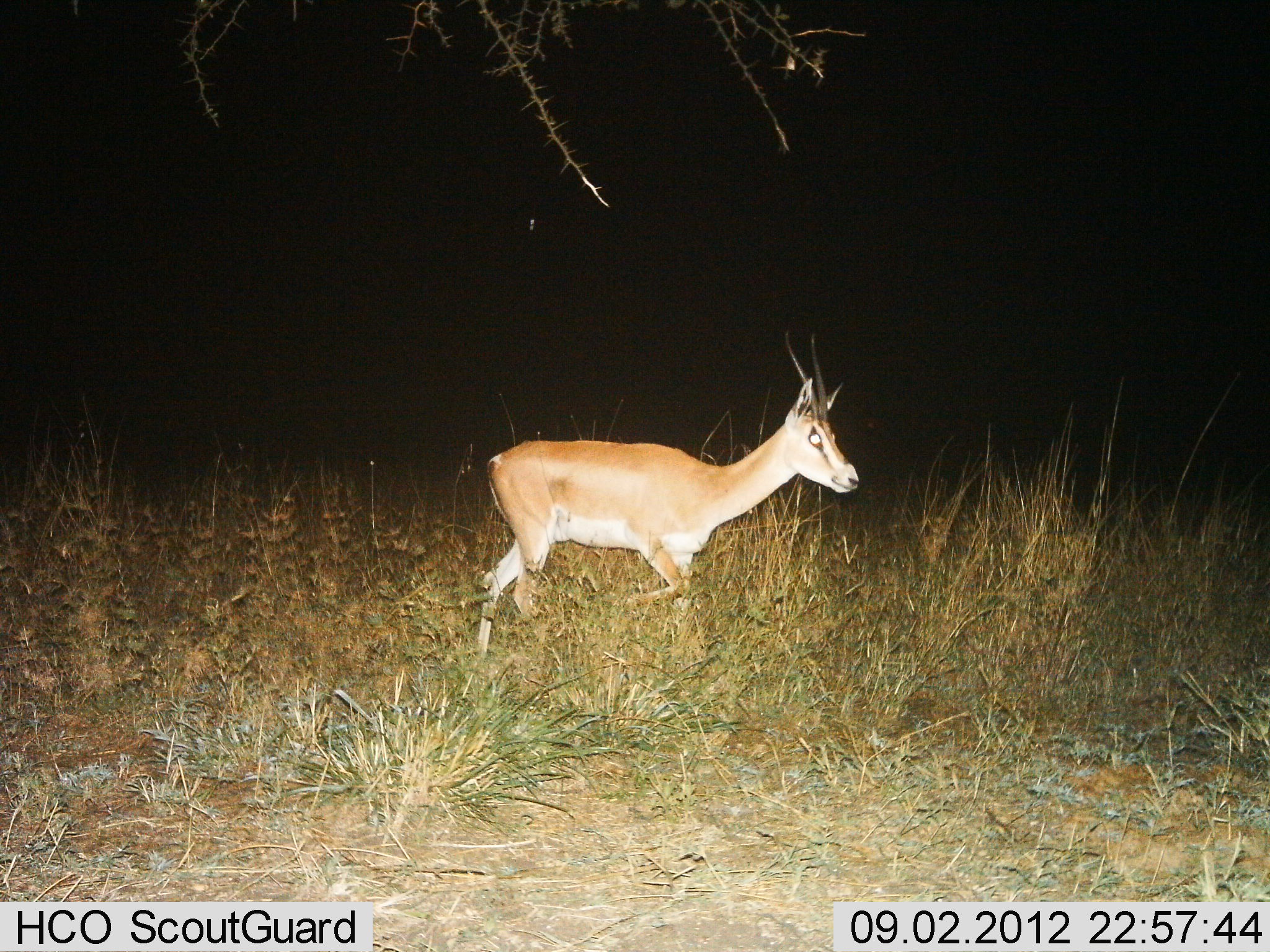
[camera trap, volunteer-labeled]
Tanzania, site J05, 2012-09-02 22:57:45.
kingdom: Animalia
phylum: Chordata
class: Mammalia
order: Artiodactyla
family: Bovidae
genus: Nanger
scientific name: Nanger granti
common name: grant's gazelle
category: gazellegrants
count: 1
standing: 10%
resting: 0%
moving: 90%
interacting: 0%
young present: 0%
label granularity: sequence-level